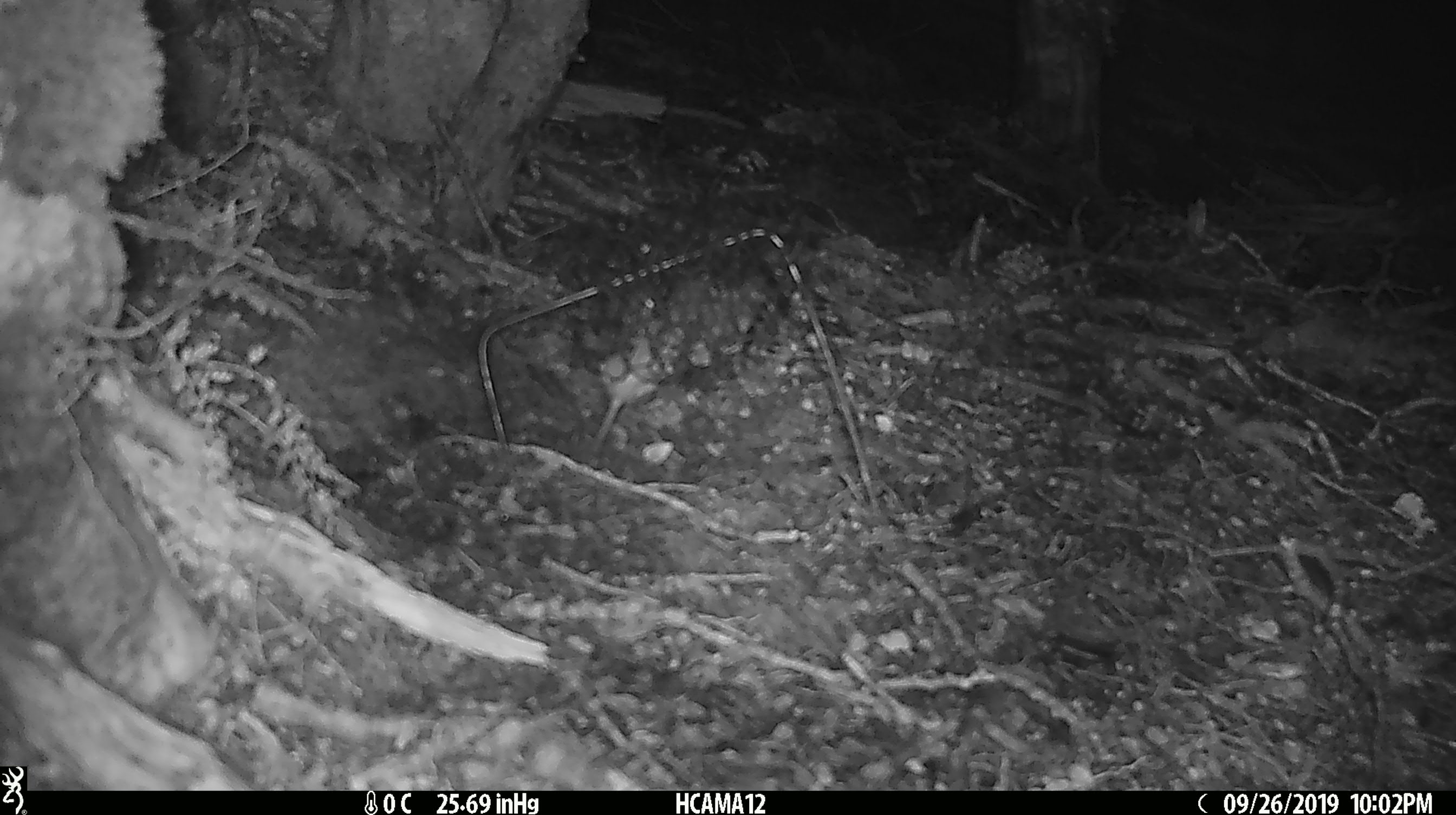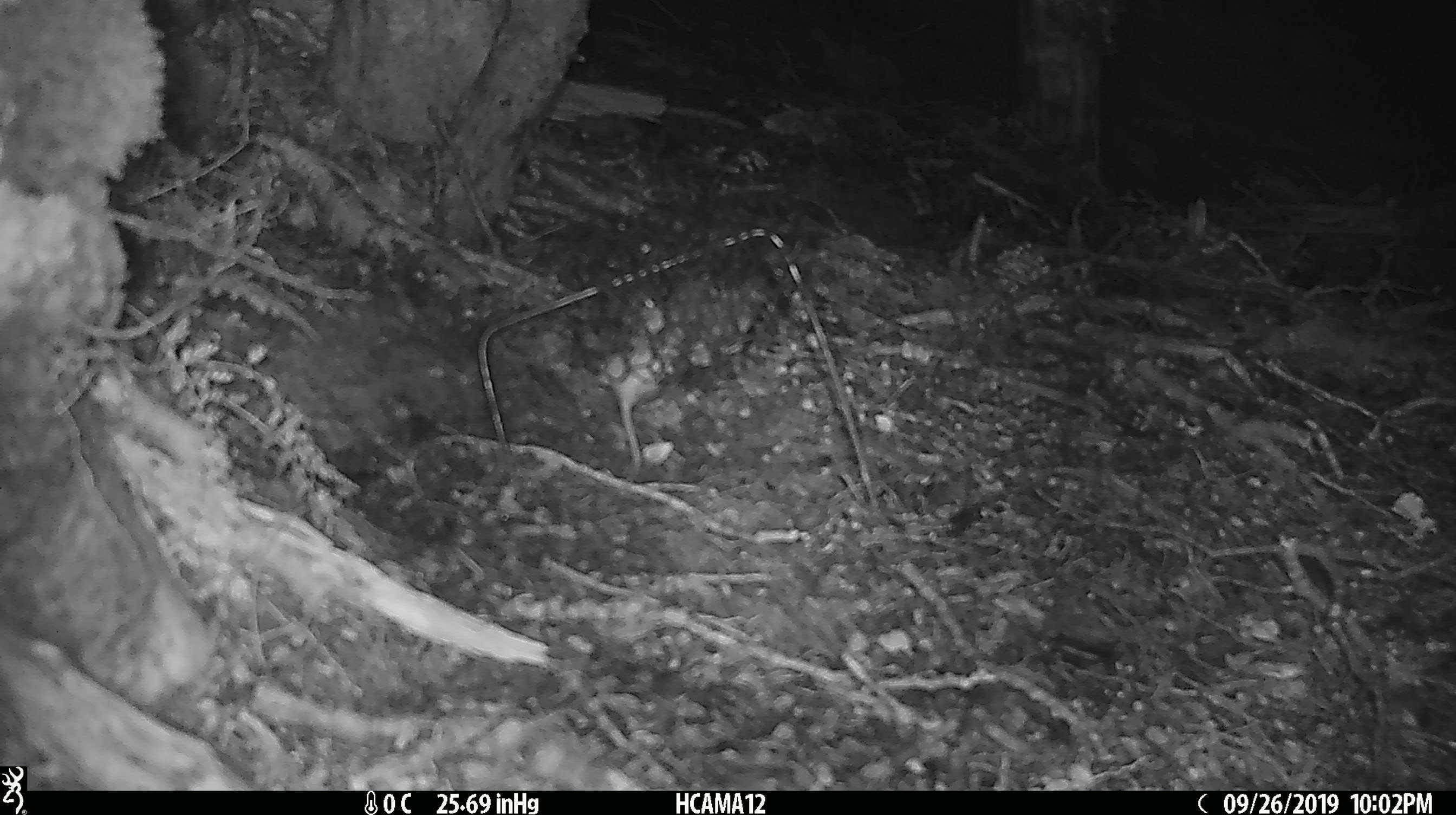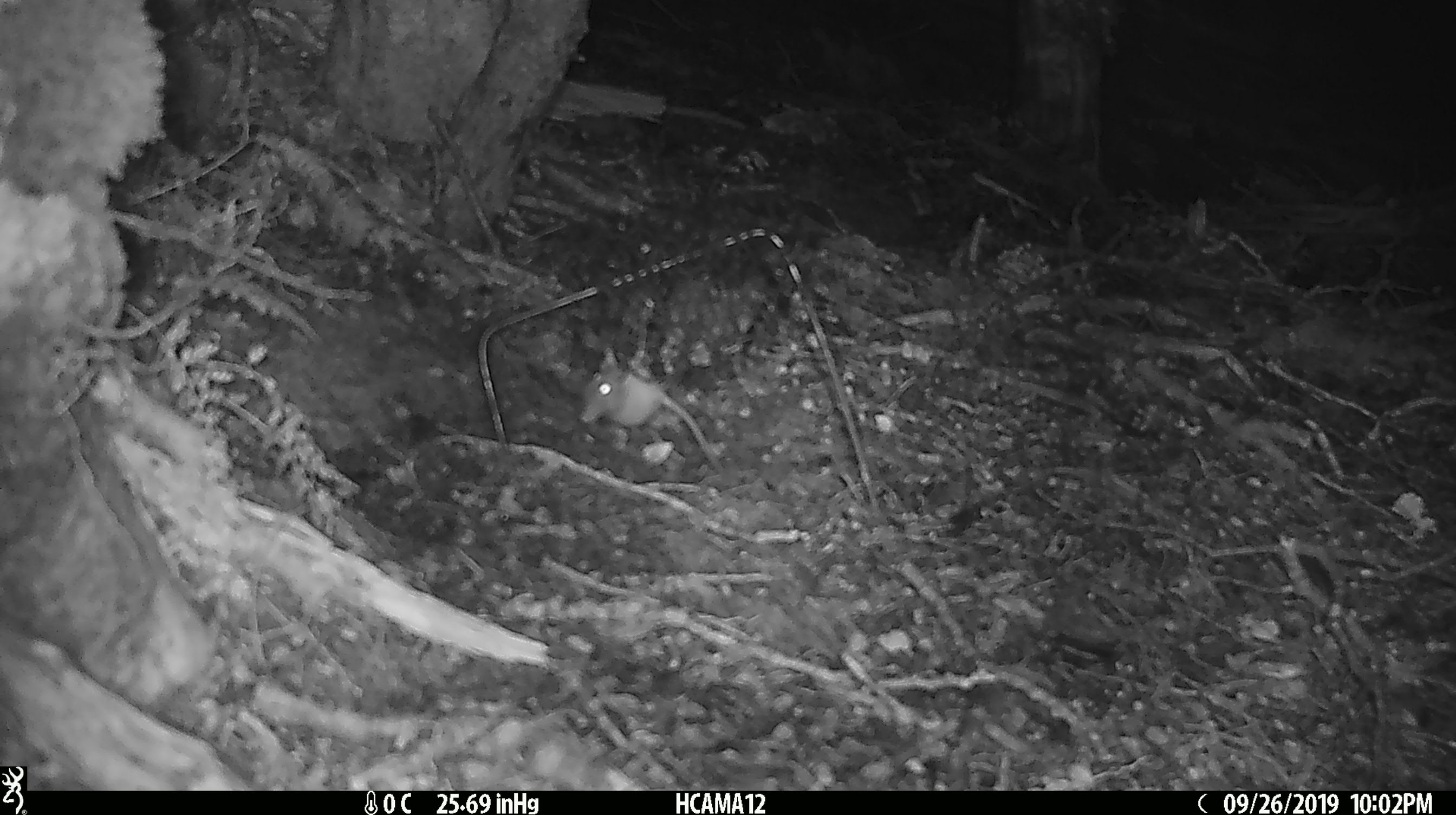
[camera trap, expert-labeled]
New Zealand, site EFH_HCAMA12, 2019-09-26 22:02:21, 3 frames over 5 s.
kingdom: Animalia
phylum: Chordata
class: Mammalia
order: Rodentia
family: Muridae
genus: Mus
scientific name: Mus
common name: mouse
Mouse (Mus).